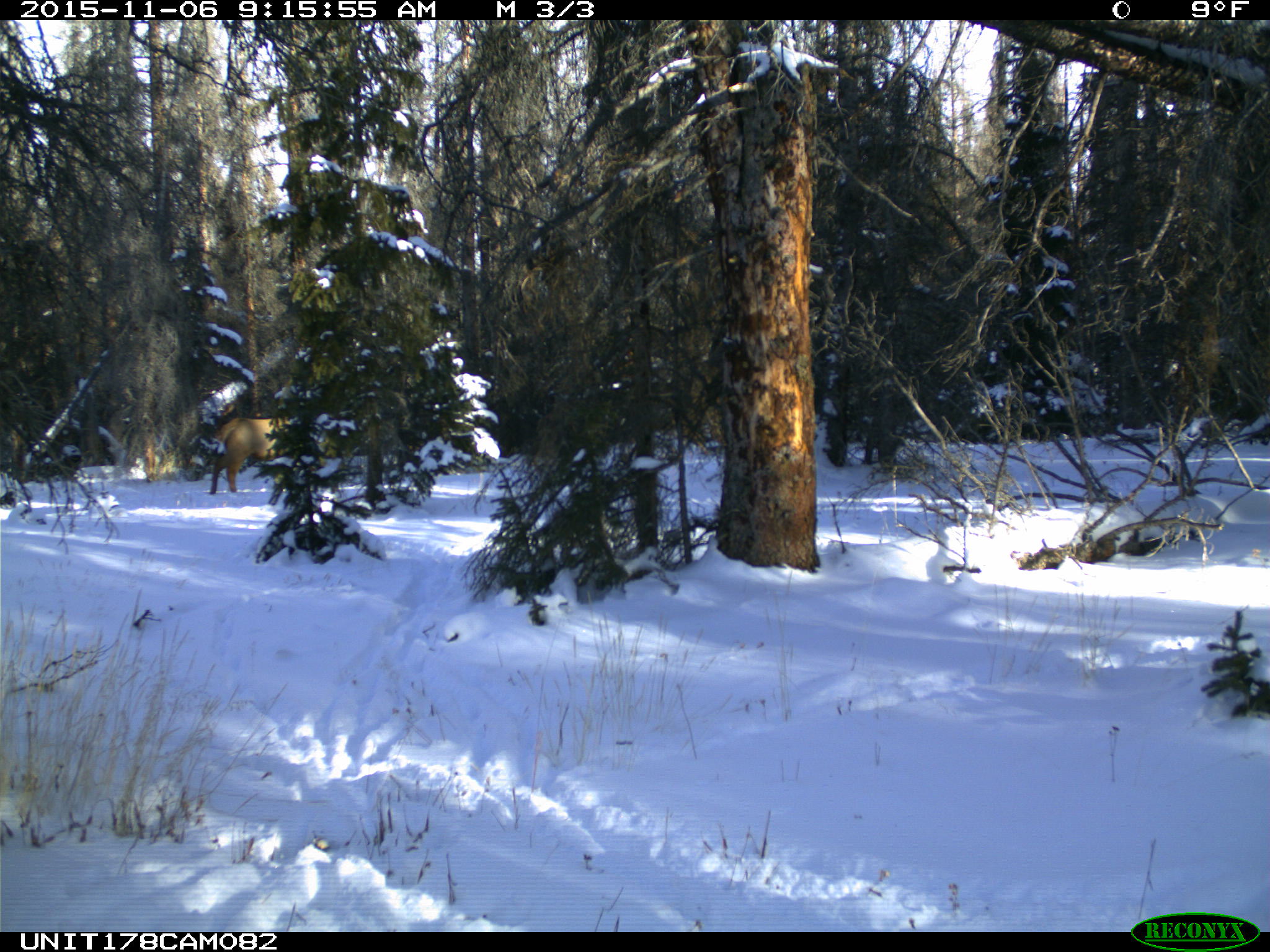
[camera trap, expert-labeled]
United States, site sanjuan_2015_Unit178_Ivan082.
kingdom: Animalia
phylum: Chordata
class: Mammalia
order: Artiodactyla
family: Cervidae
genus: Cervus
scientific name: Cervus elaphus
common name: red deer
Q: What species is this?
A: Cervus elaphus (red deer).